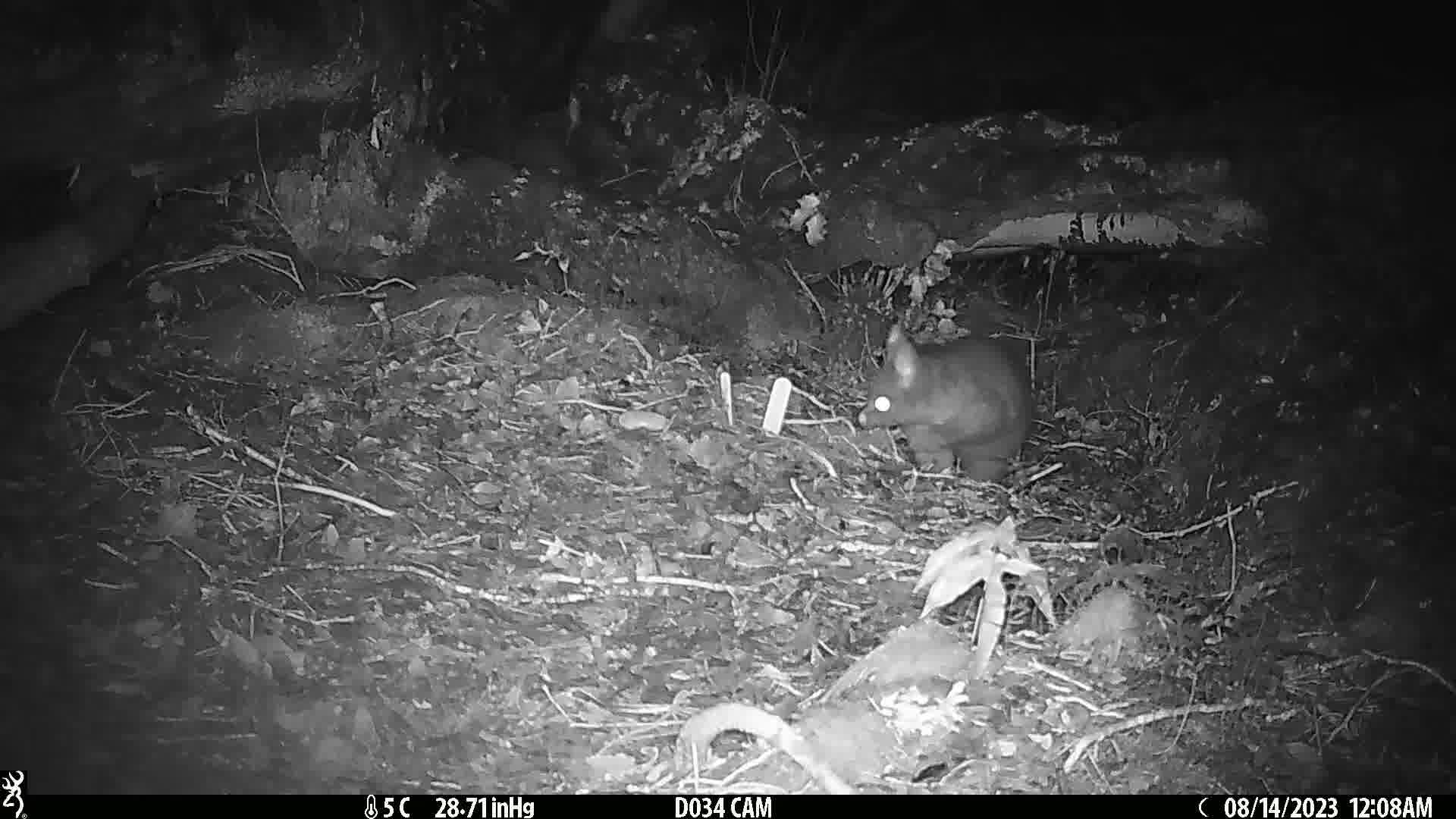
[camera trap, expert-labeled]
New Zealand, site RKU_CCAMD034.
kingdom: Animalia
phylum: Chordata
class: Mammalia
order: Diprotodontia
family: Phalangeridae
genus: Trichosurus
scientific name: Trichosurus vulpecula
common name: common brushtail possum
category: possum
Possum (common brushtail possum) (Trichosurus vulpecula).